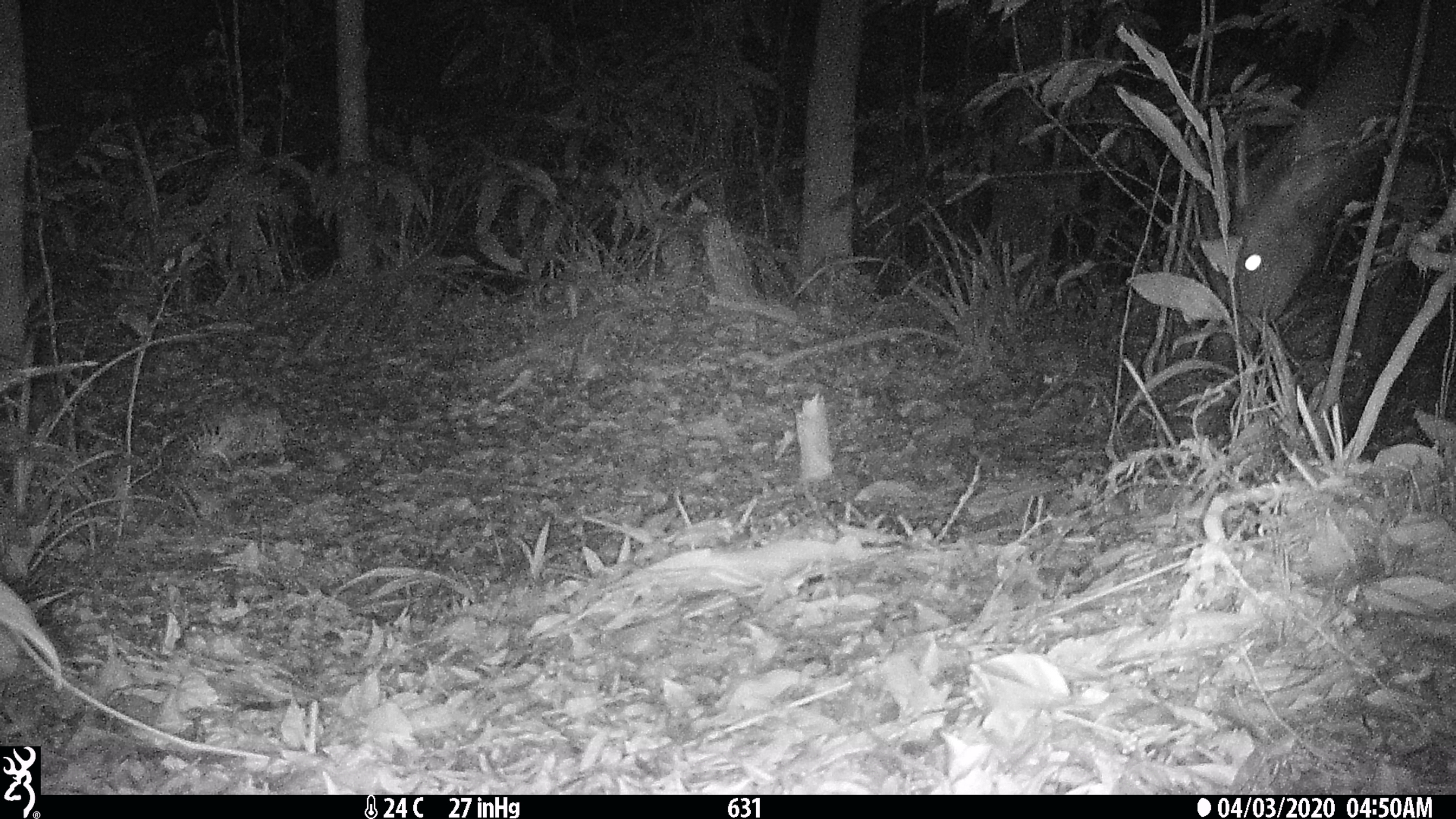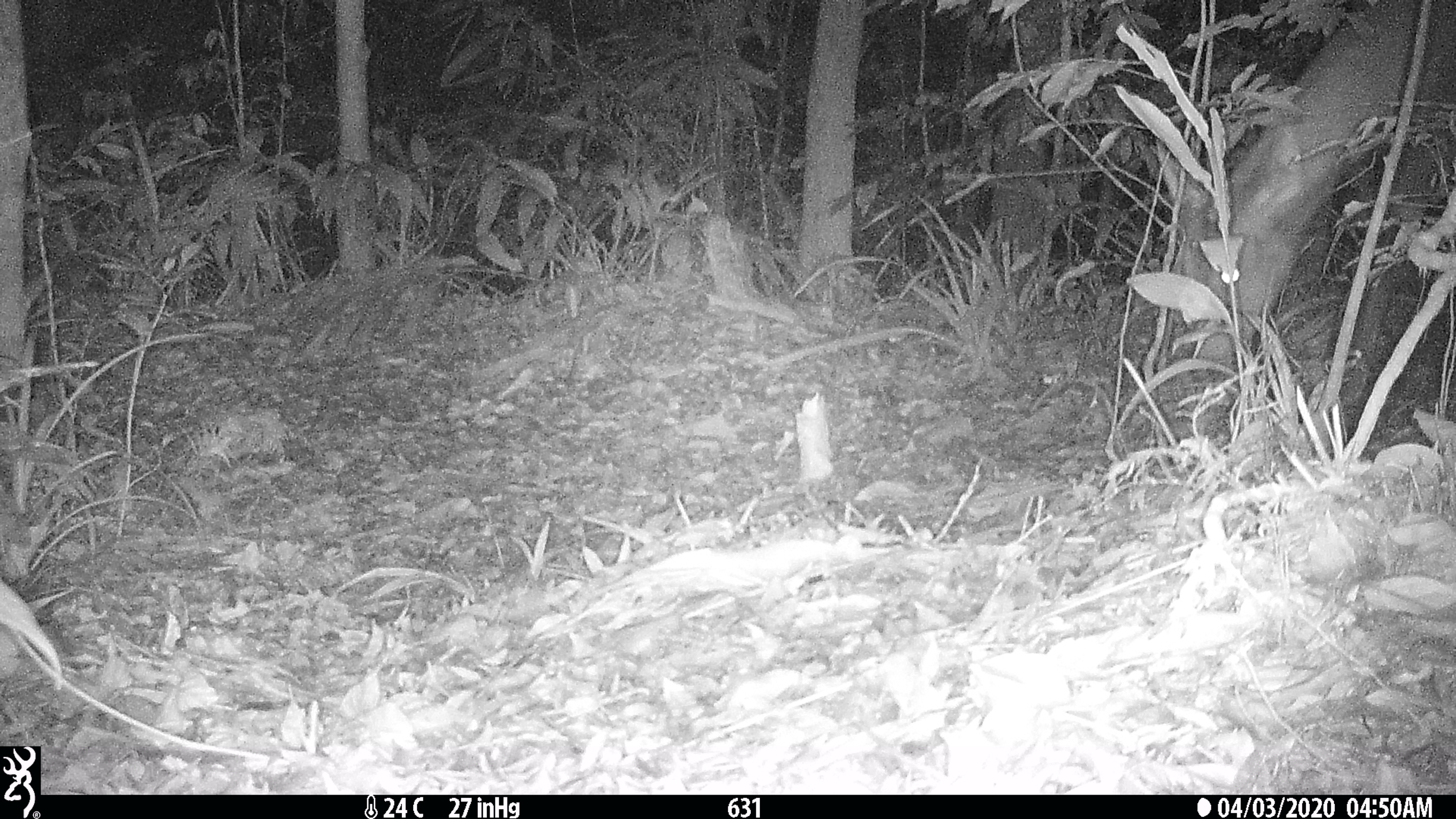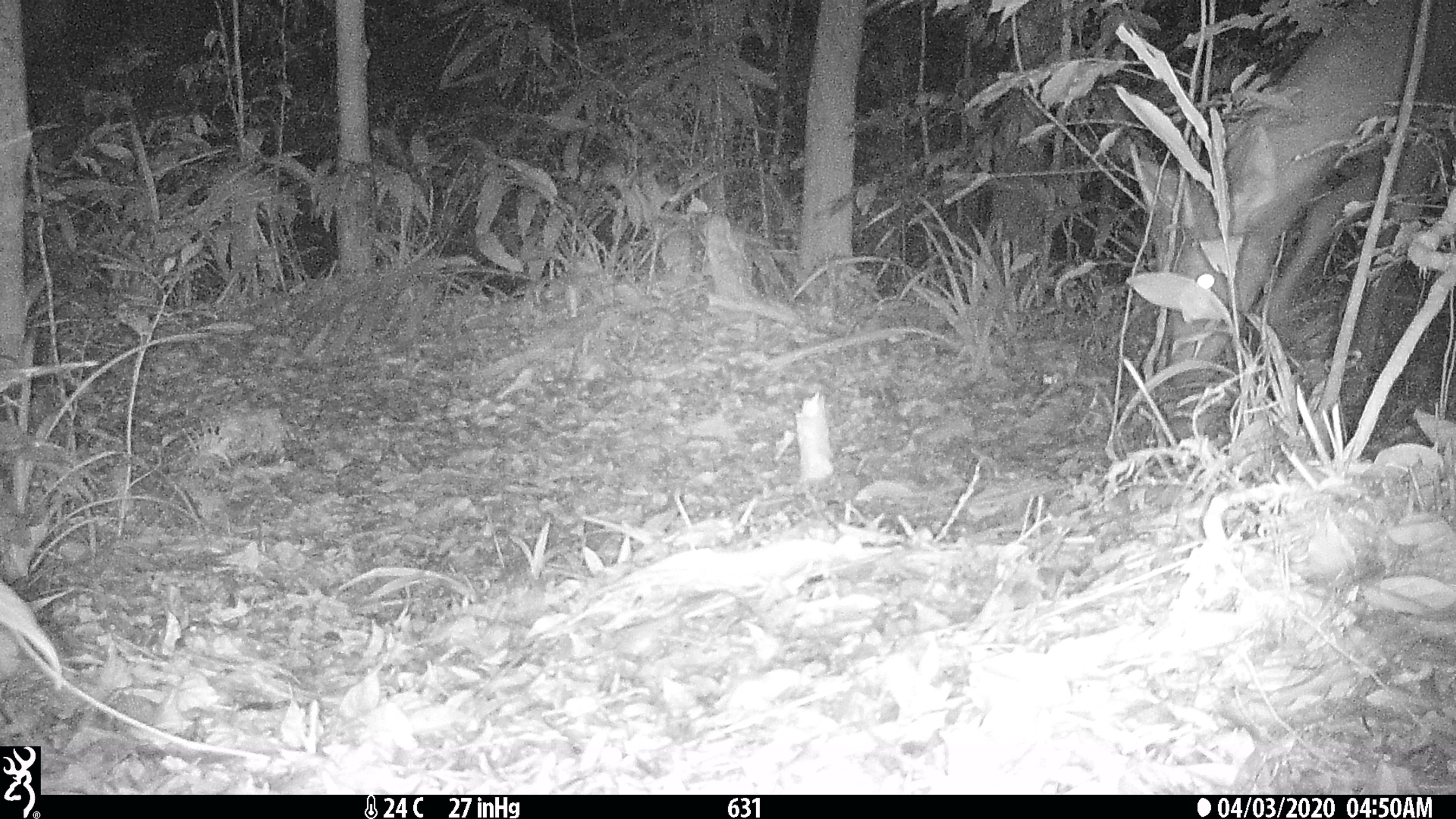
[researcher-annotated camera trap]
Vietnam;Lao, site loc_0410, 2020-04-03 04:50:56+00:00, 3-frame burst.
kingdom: Animalia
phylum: Chordata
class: Mammalia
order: Artiodactyla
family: Cervidae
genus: Rusa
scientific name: Rusa unicolor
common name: sambar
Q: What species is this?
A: Sambar (Rusa unicolor).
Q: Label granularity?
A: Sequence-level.